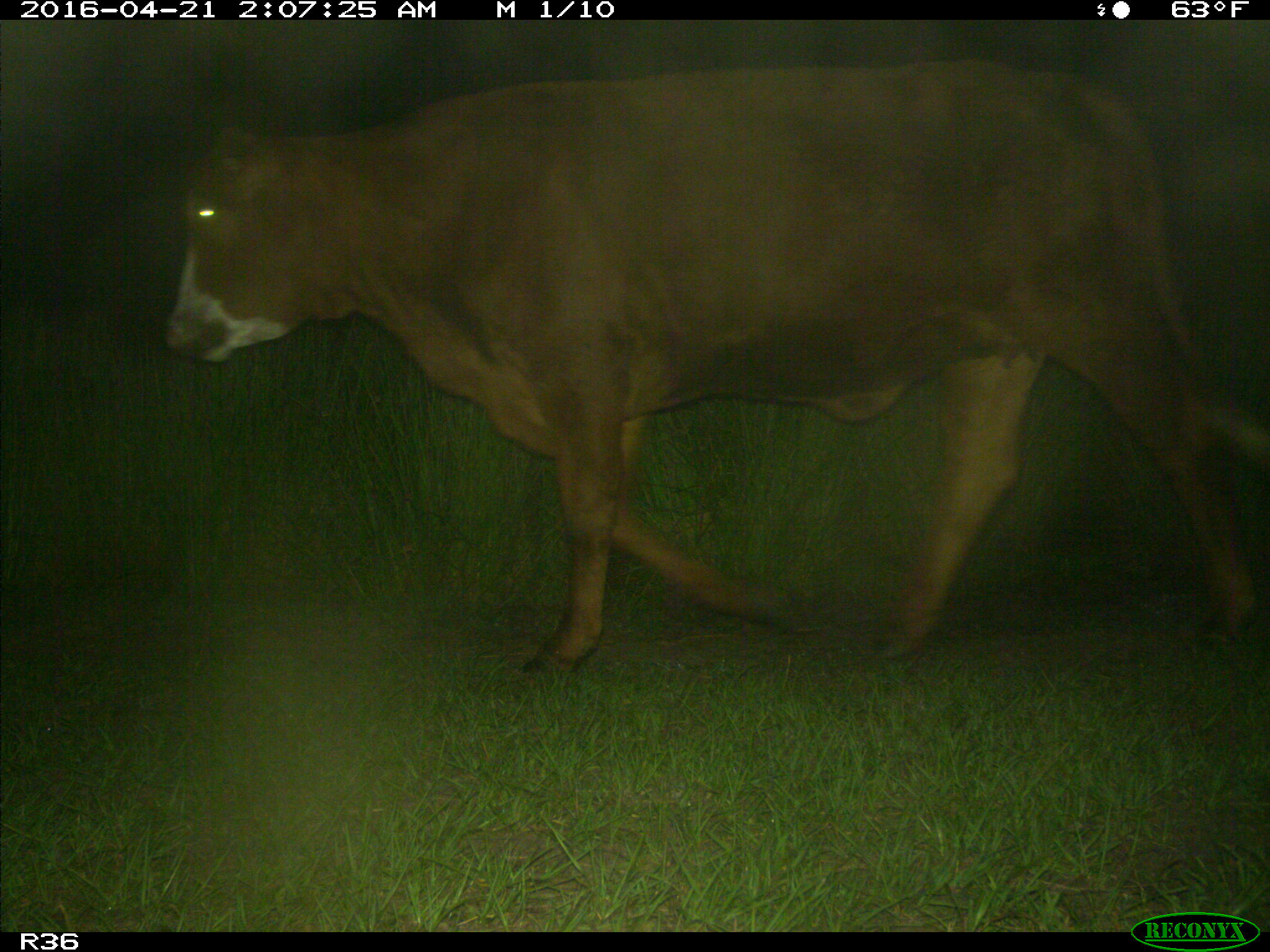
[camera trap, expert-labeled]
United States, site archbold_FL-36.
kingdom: Animalia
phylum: Chordata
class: Mammalia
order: Artiodactyla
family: Bovidae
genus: Bos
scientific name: Bos taurus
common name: domestic cow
Bos taurus (domestic cow).